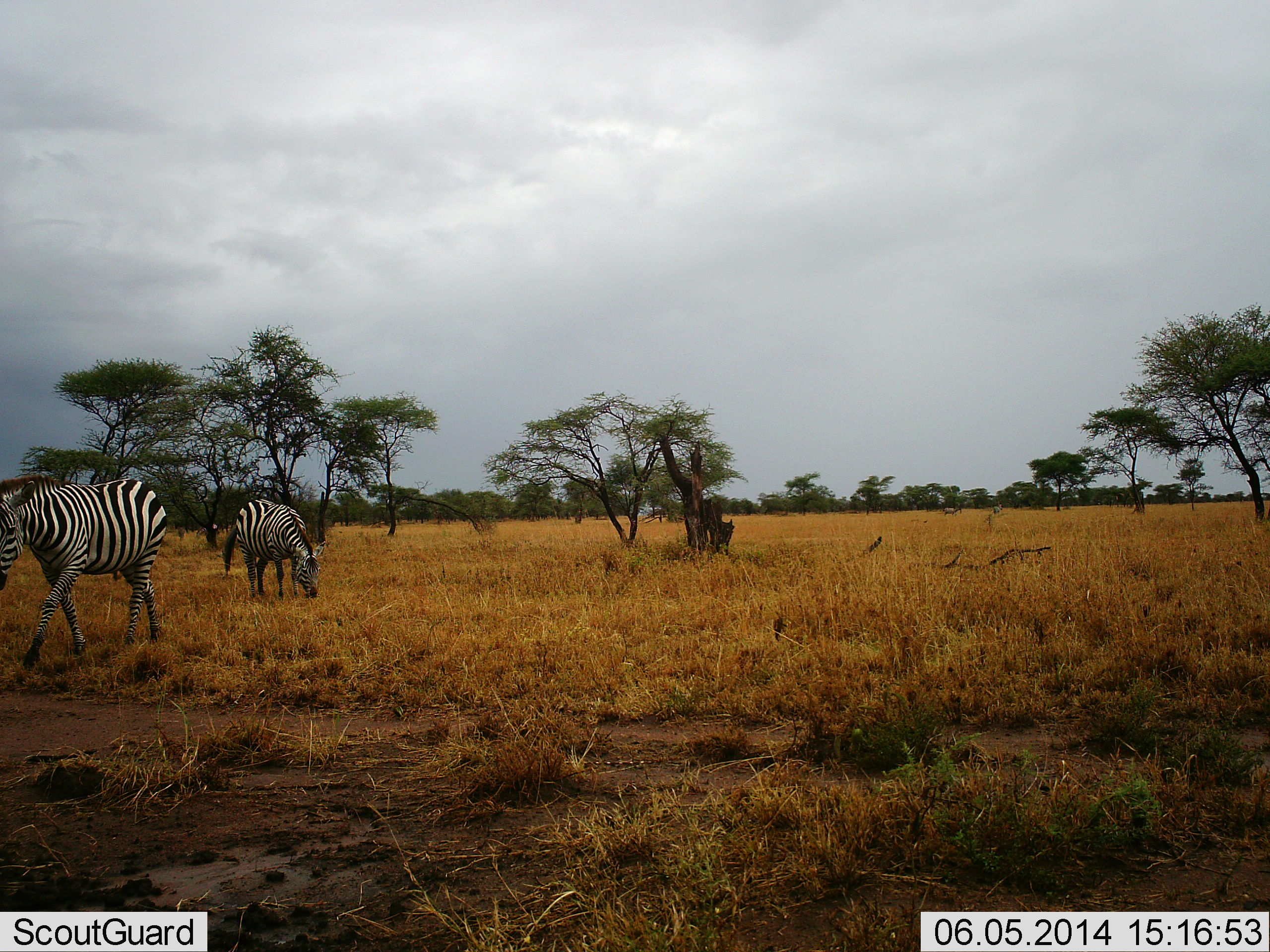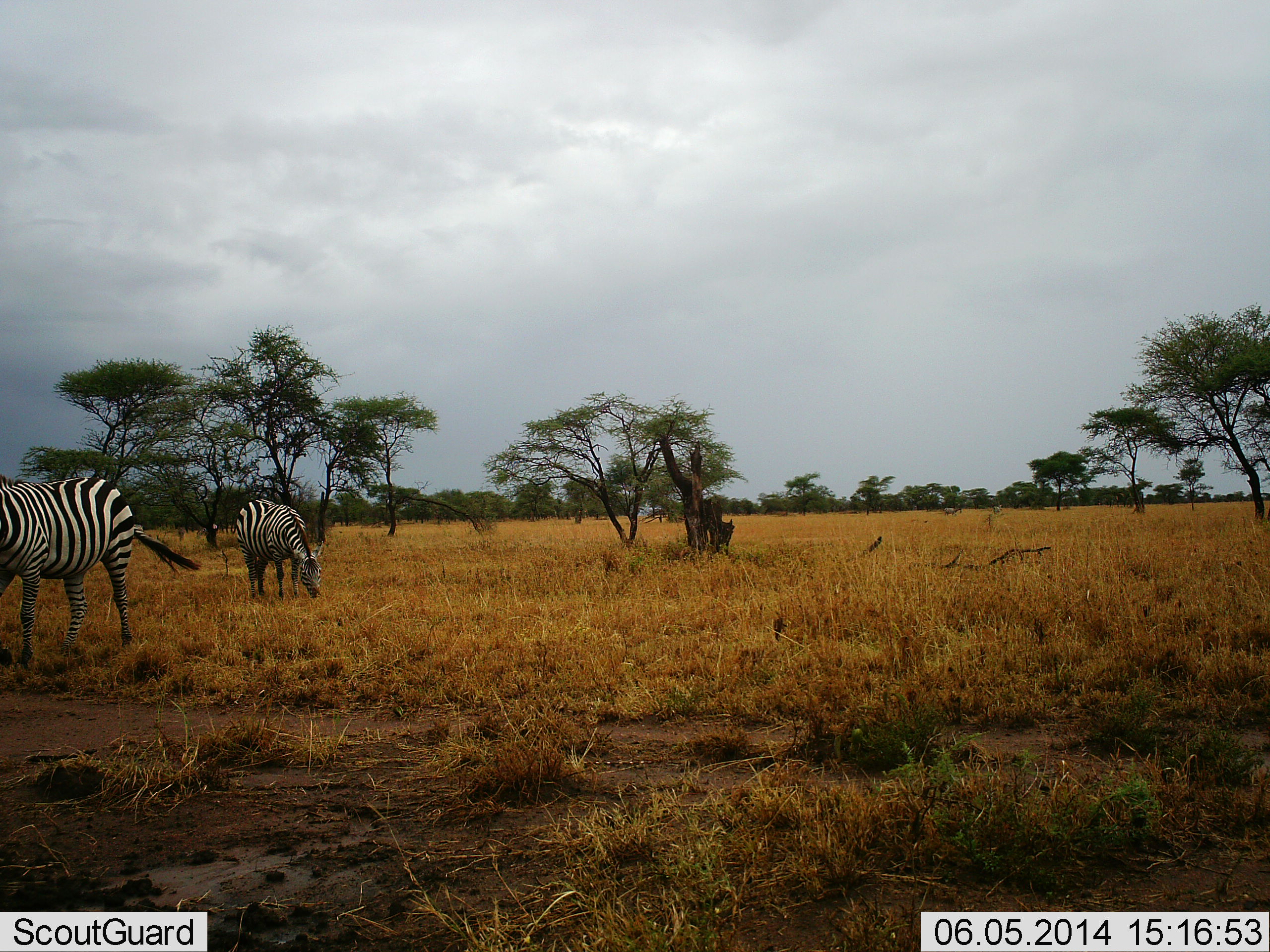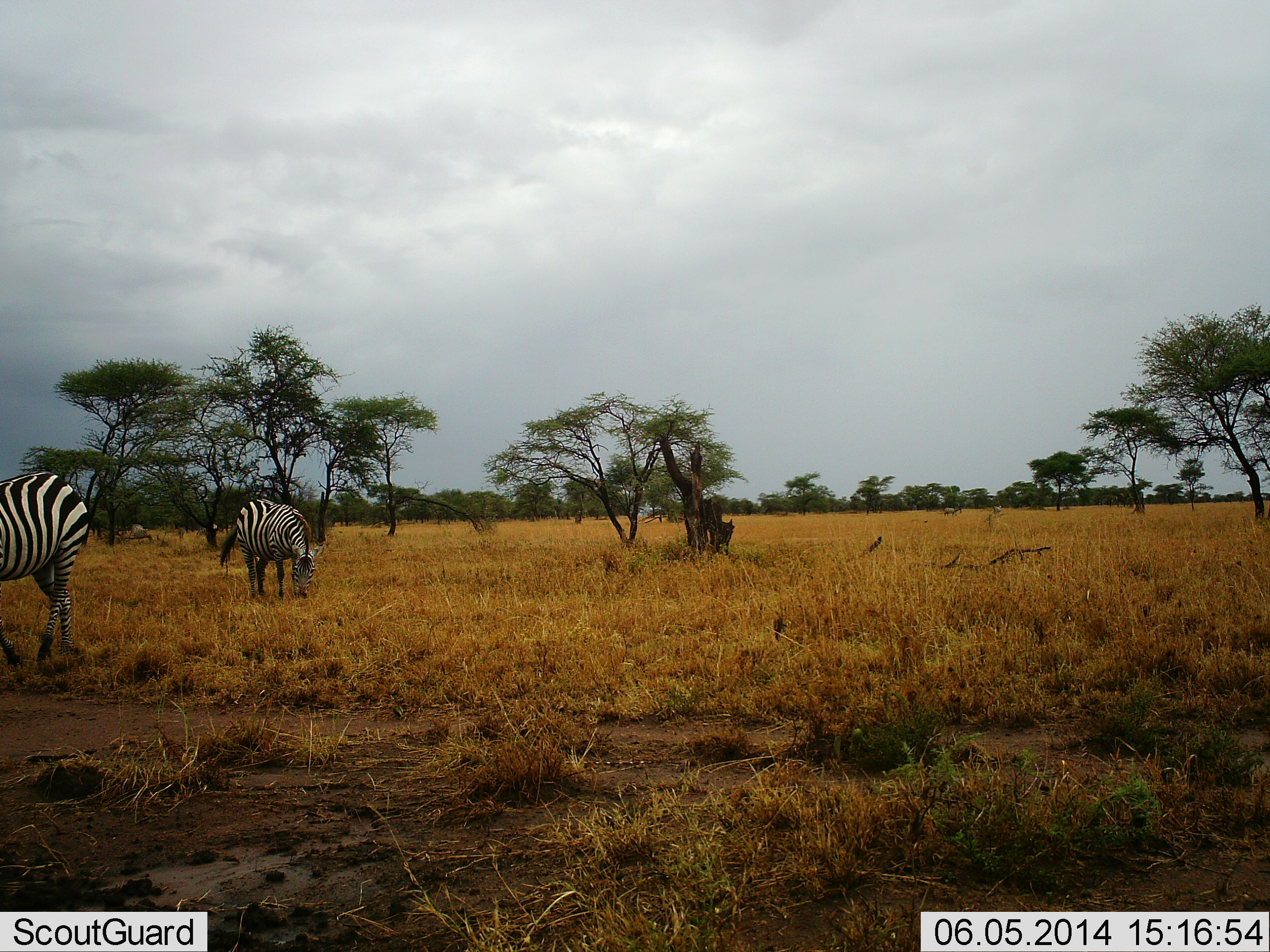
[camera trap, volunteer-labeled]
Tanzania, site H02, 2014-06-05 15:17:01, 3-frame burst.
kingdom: Animalia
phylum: Chordata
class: Mammalia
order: Perissodactyla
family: Equidae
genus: Equus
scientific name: Equus quagga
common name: plains zebra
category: zebra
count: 2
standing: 20%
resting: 0%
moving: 40%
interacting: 0%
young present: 0%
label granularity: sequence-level